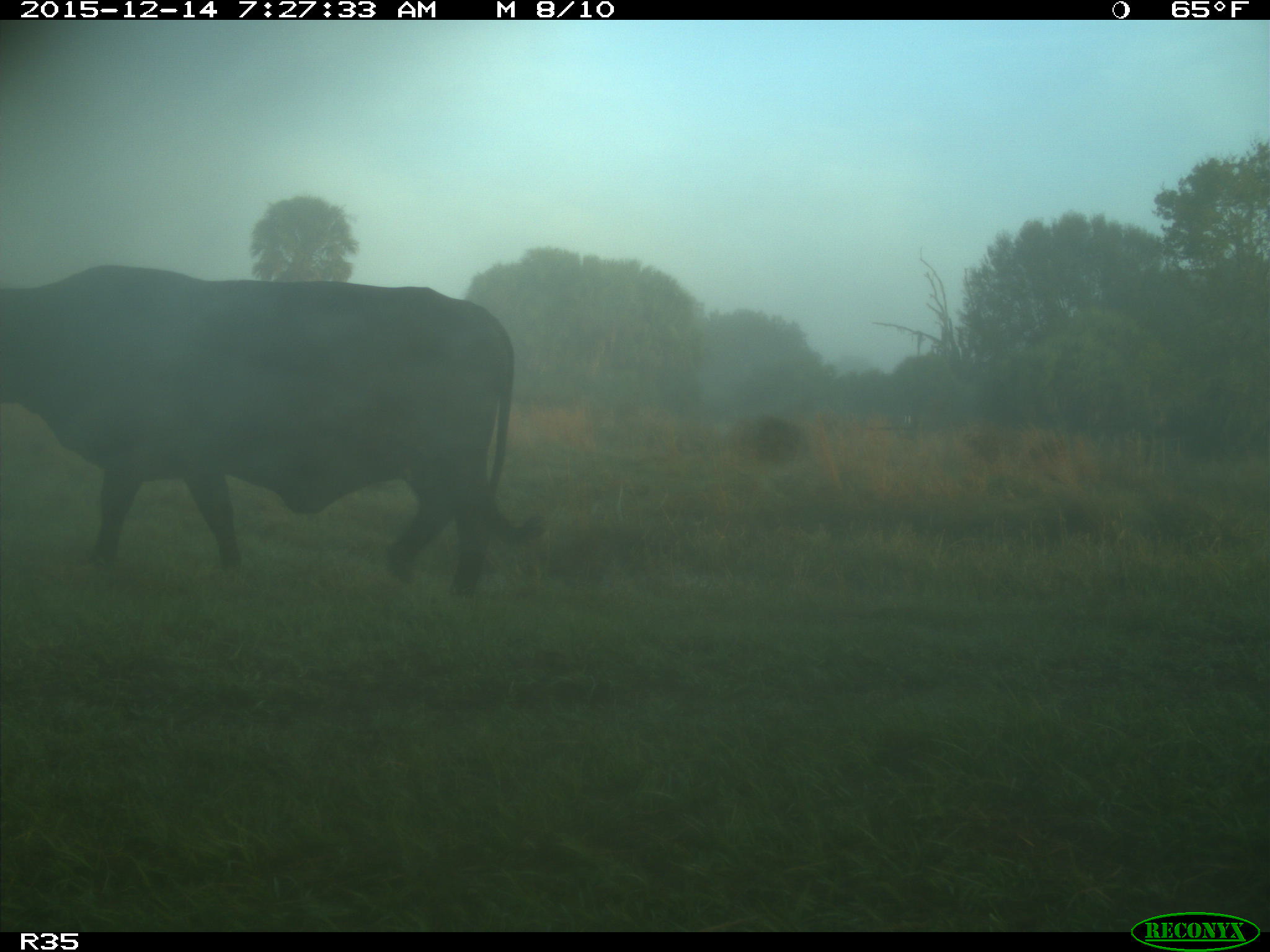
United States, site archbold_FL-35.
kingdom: Animalia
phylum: Chordata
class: Mammalia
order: Artiodactyla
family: Bovidae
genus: Bos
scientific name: Bos taurus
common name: domestic cow